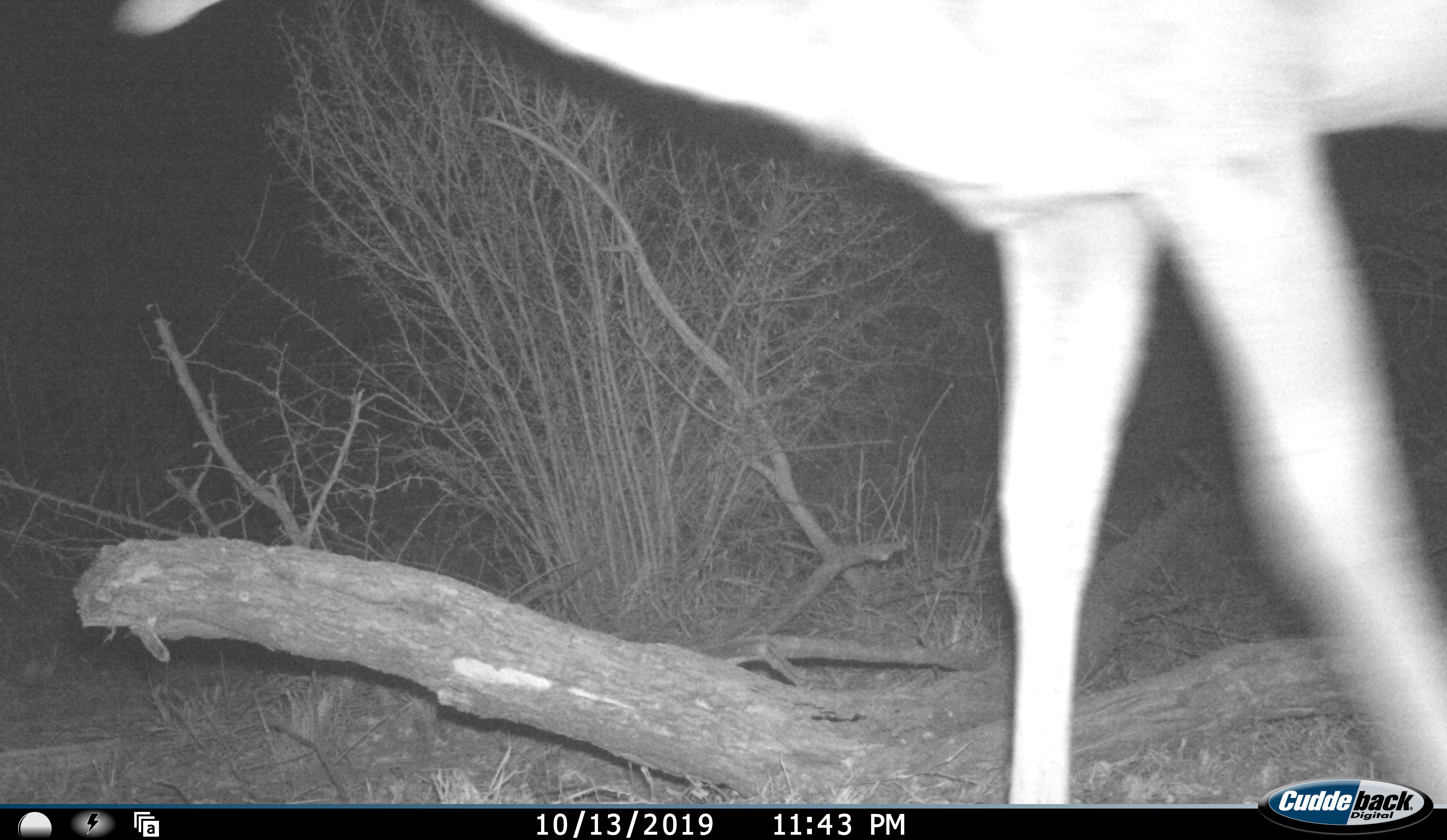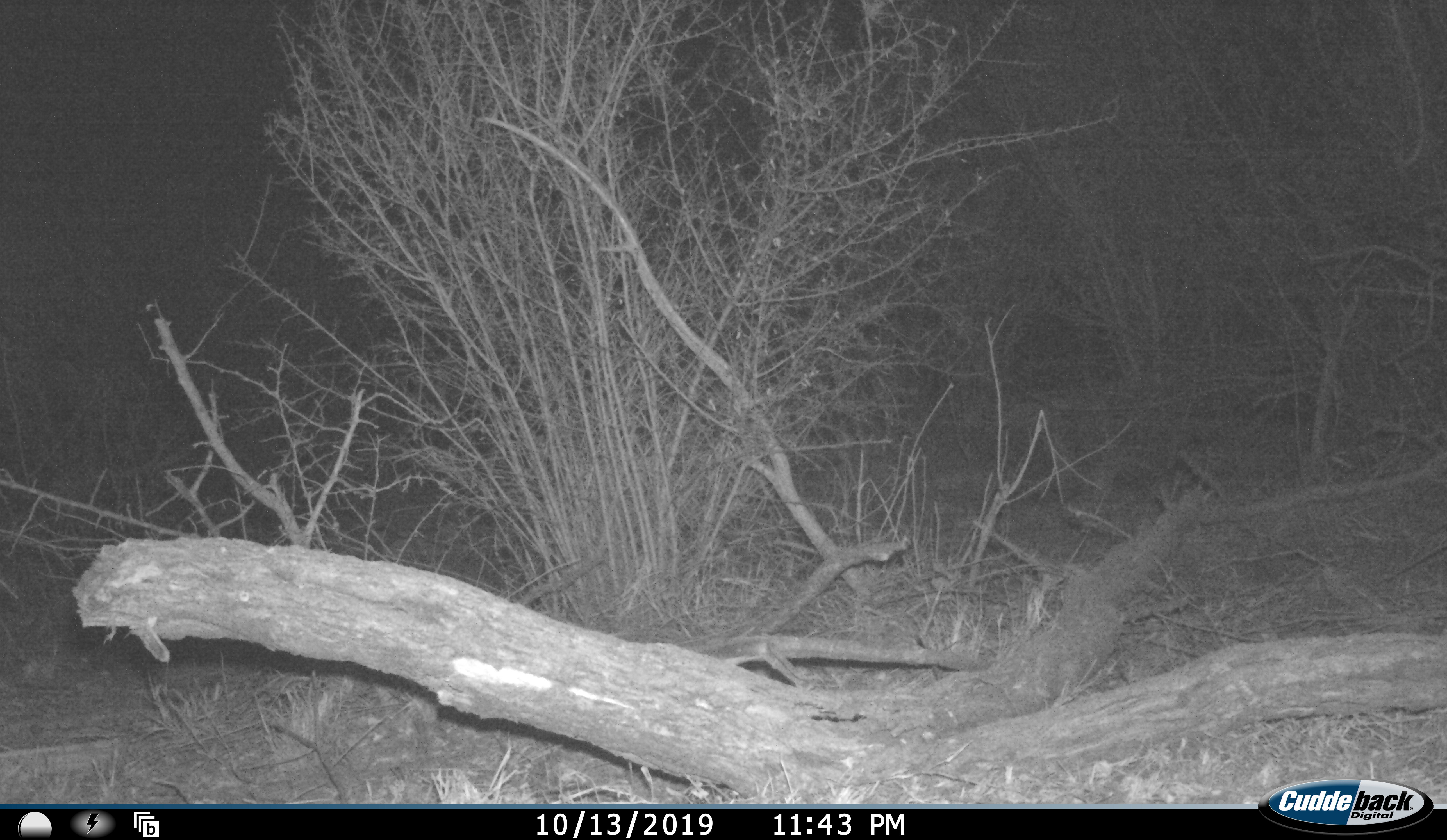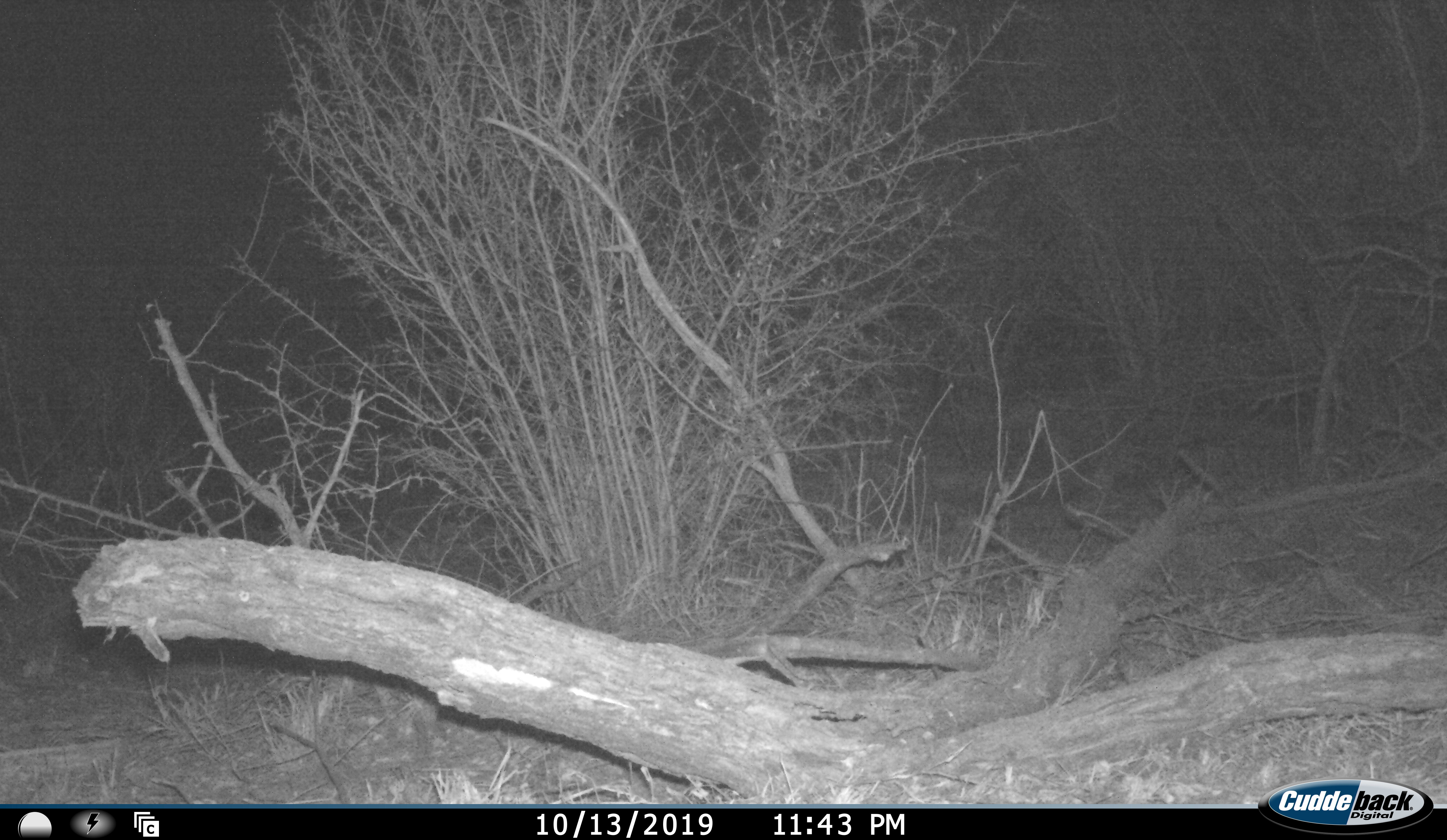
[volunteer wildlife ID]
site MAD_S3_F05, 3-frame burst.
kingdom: Animalia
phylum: Chordata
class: Mammalia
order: Artiodactyla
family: Bovidae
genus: Aepyceros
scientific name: Aepyceros melampus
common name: impala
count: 1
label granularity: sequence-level